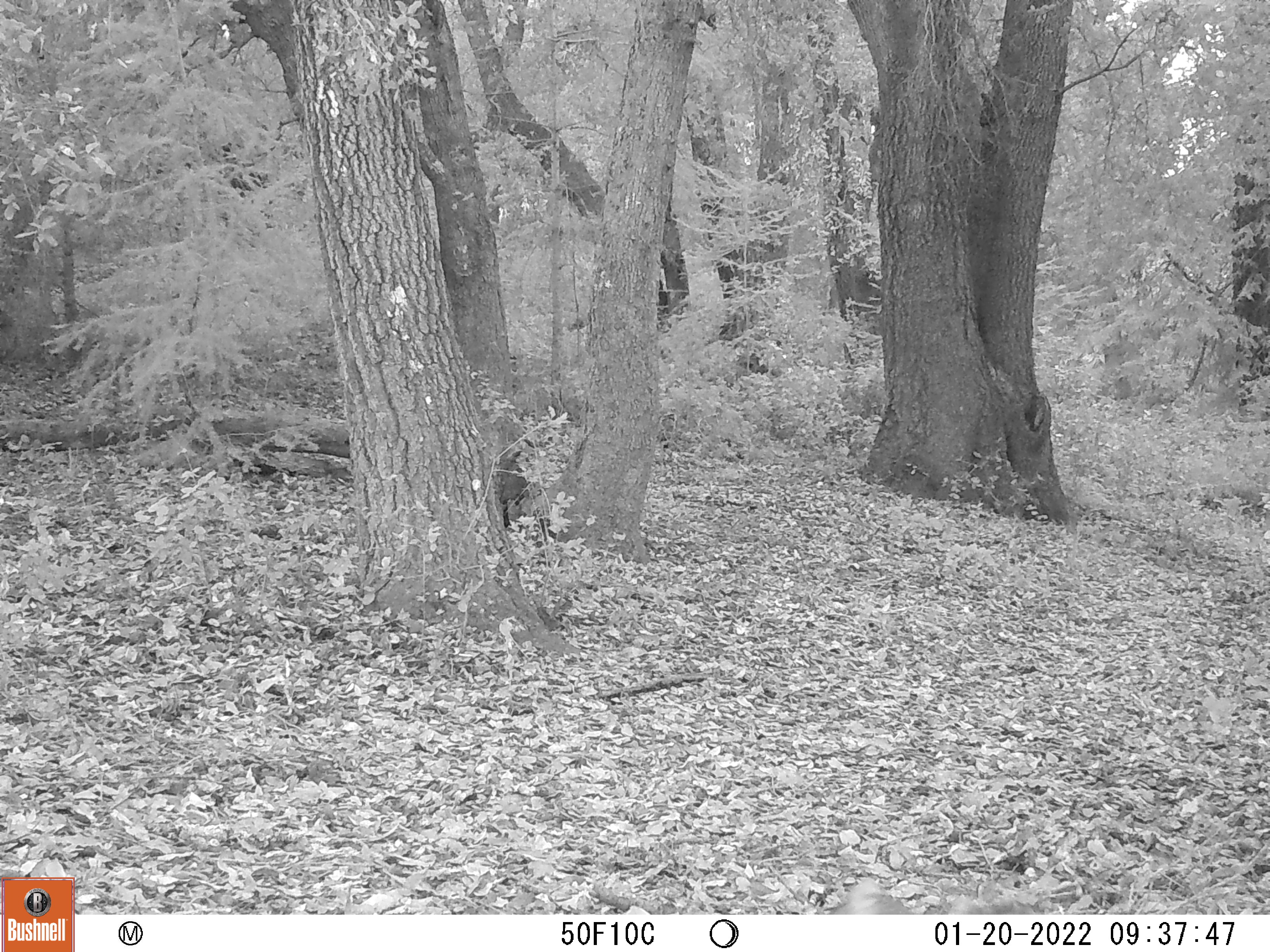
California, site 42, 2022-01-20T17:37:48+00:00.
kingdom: Animalia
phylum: Chordata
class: Mammalia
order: Rodentia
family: Sciuridae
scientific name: Sciuridae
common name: squirrel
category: unknown squirrel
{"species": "unknown squirrel (squirrel) (Sciuridae)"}